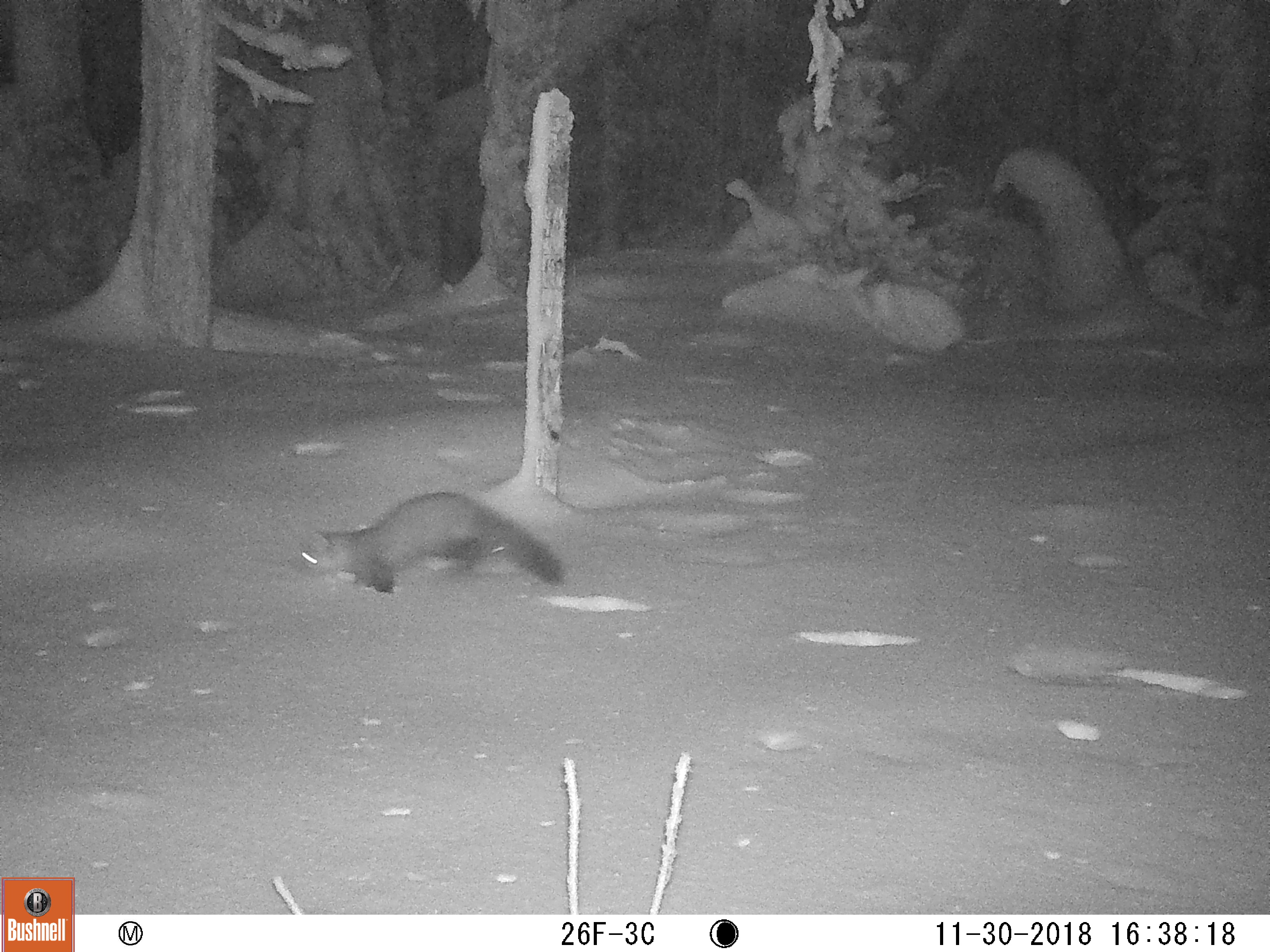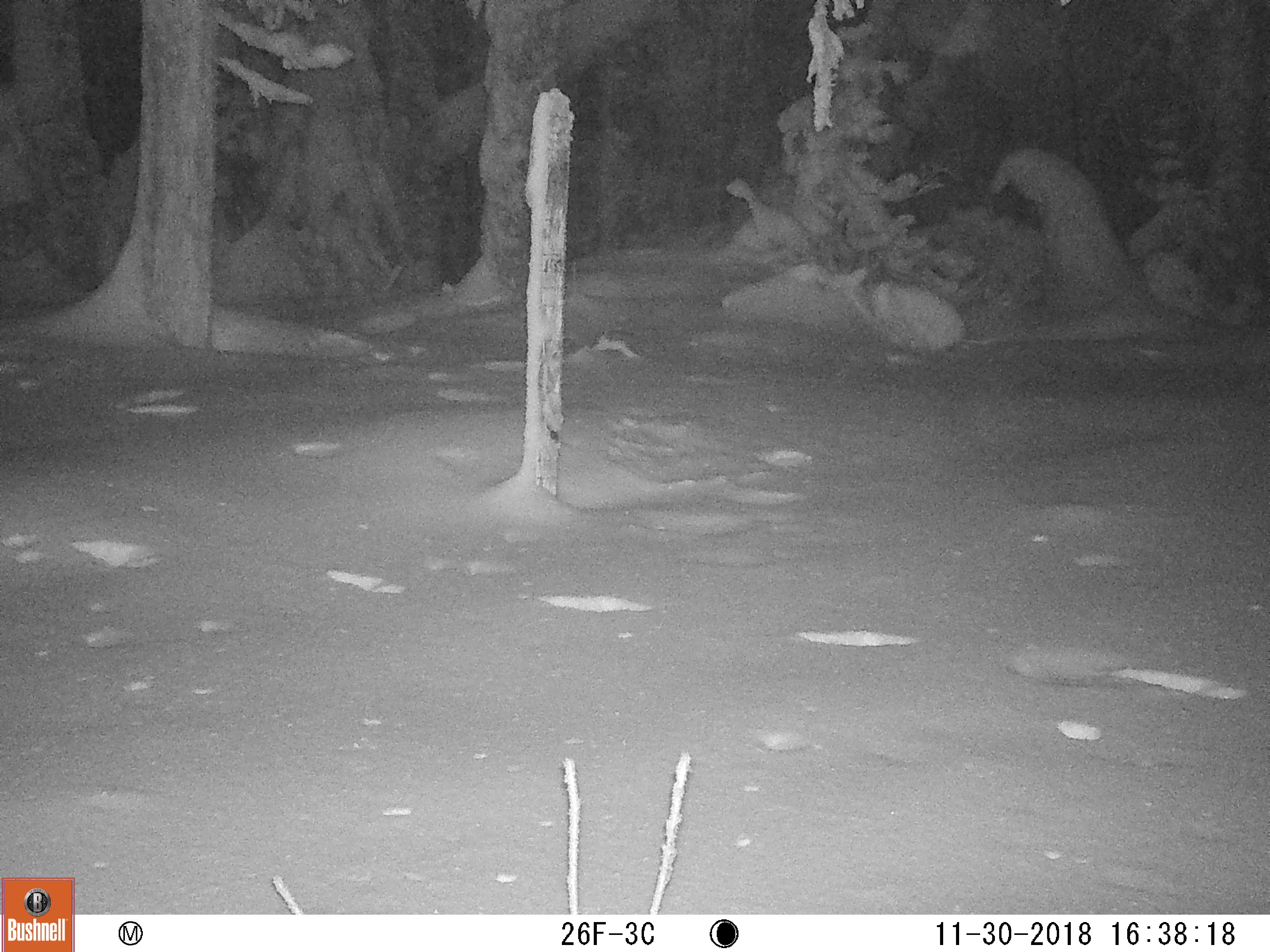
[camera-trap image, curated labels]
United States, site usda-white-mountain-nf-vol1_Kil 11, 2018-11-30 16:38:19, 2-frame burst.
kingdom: Animalia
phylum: Chordata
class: Mammalia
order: Carnivora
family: Mustelidae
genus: Martes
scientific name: Martes americana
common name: american marten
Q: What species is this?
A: American marten (Martes americana).